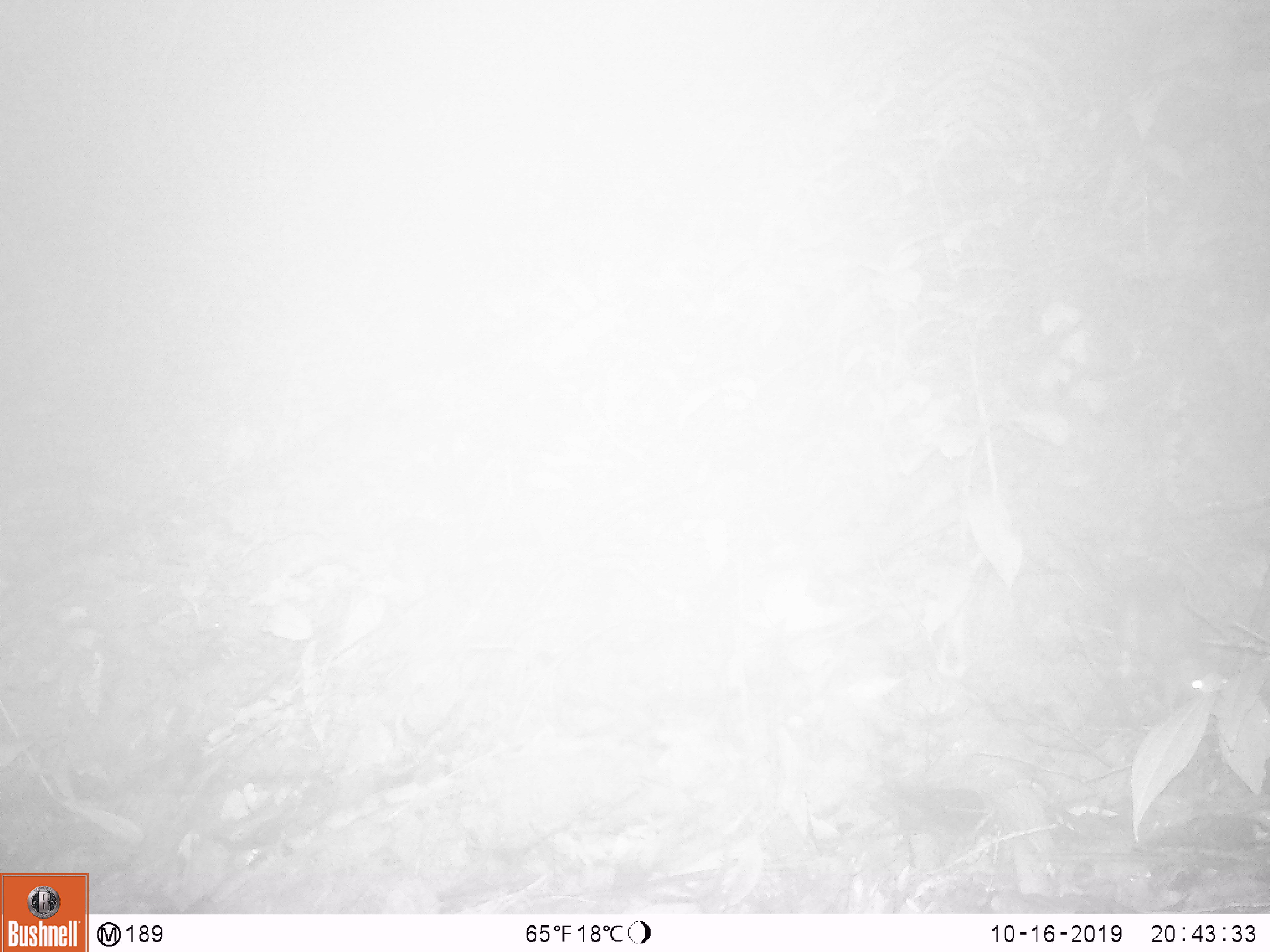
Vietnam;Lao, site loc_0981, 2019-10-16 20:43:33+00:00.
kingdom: Animalia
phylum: Chordata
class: Mammalia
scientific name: Mammalia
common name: mammal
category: unidentified mammal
Unidentified mammal (mammal) (Mammalia). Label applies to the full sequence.